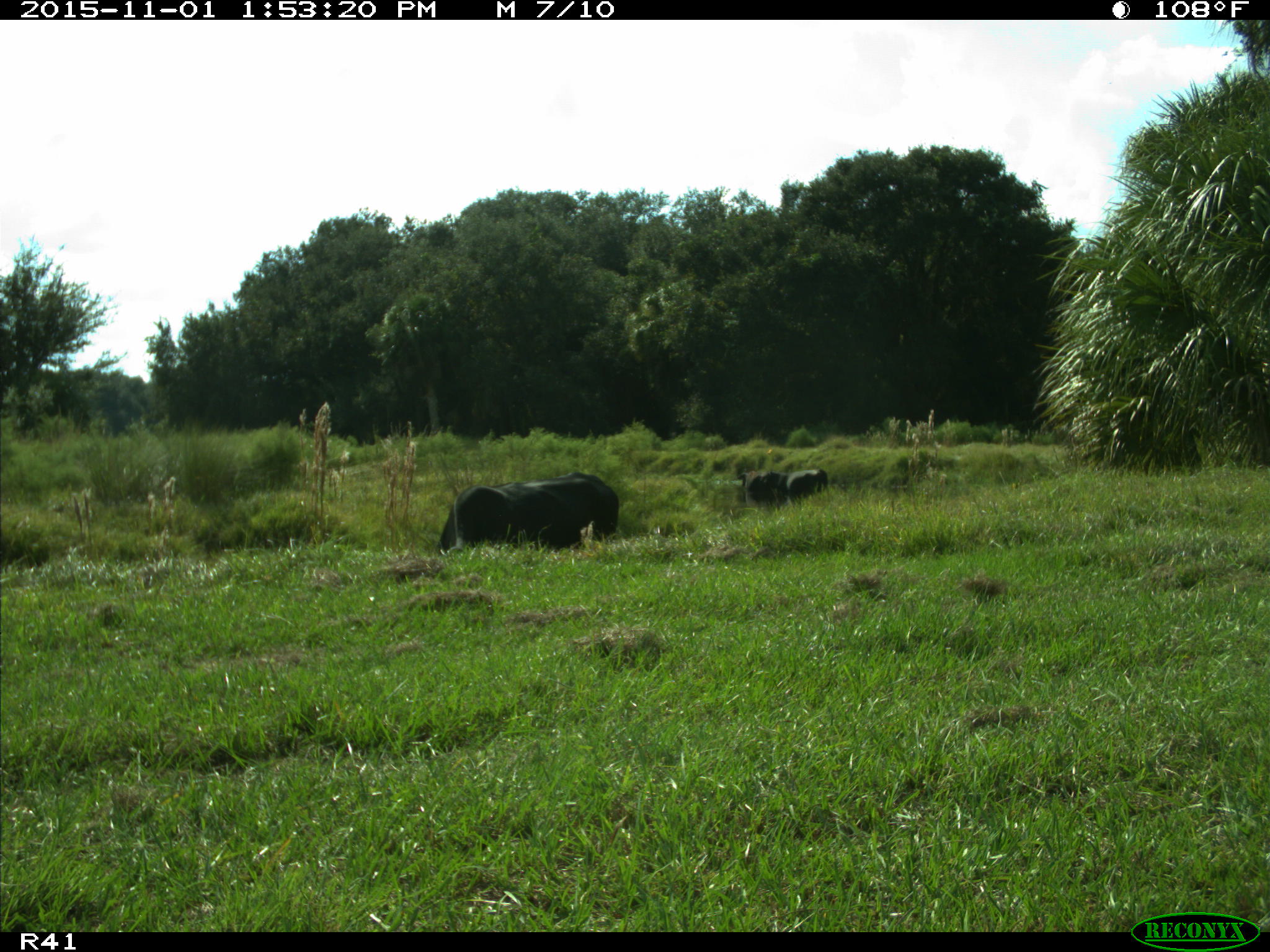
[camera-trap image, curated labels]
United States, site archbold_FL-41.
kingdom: Animalia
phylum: Chordata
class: Mammalia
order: Artiodactyla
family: Bovidae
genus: Bos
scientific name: Bos taurus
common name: domestic cow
Bos taurus (domestic cow).